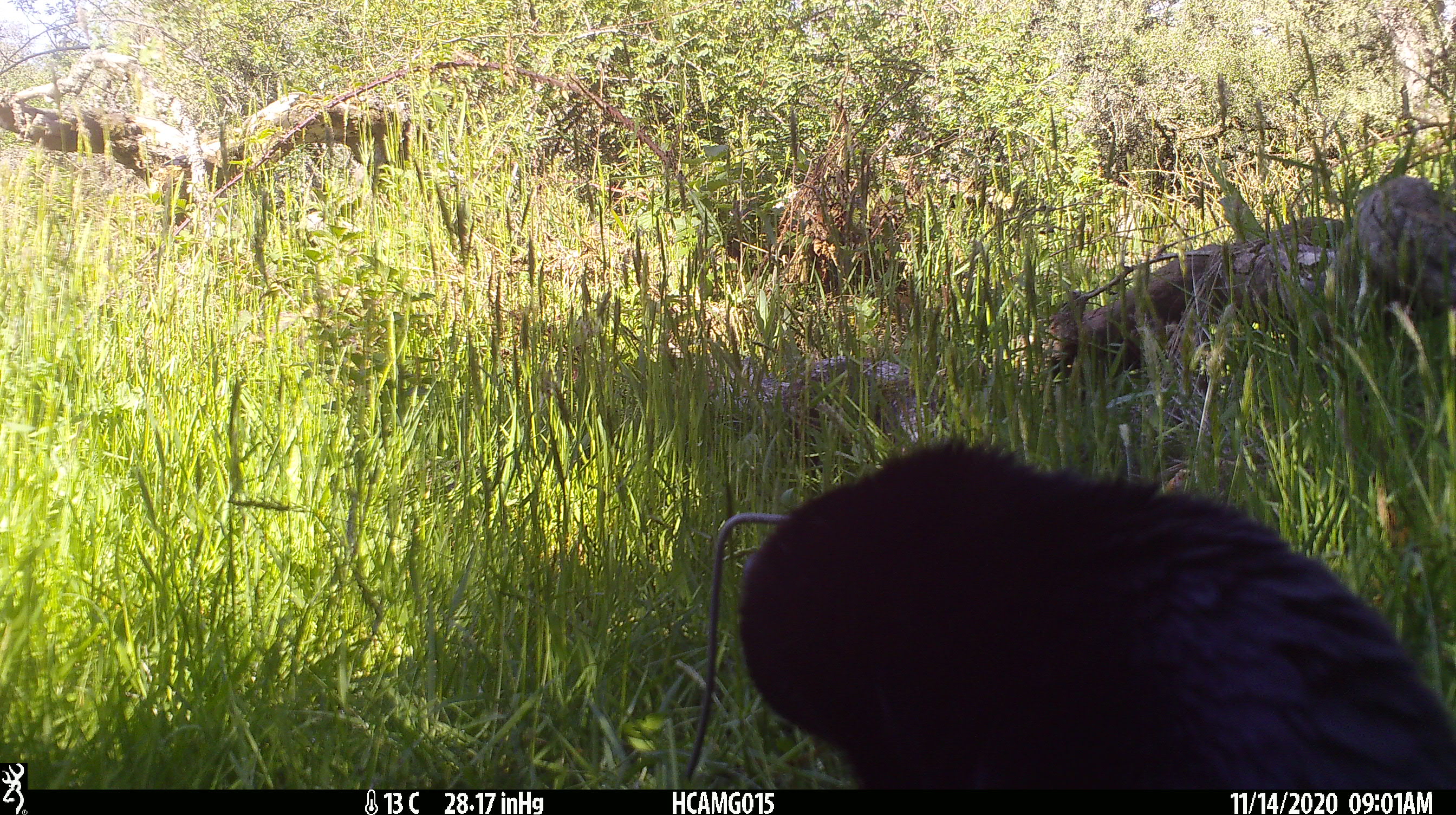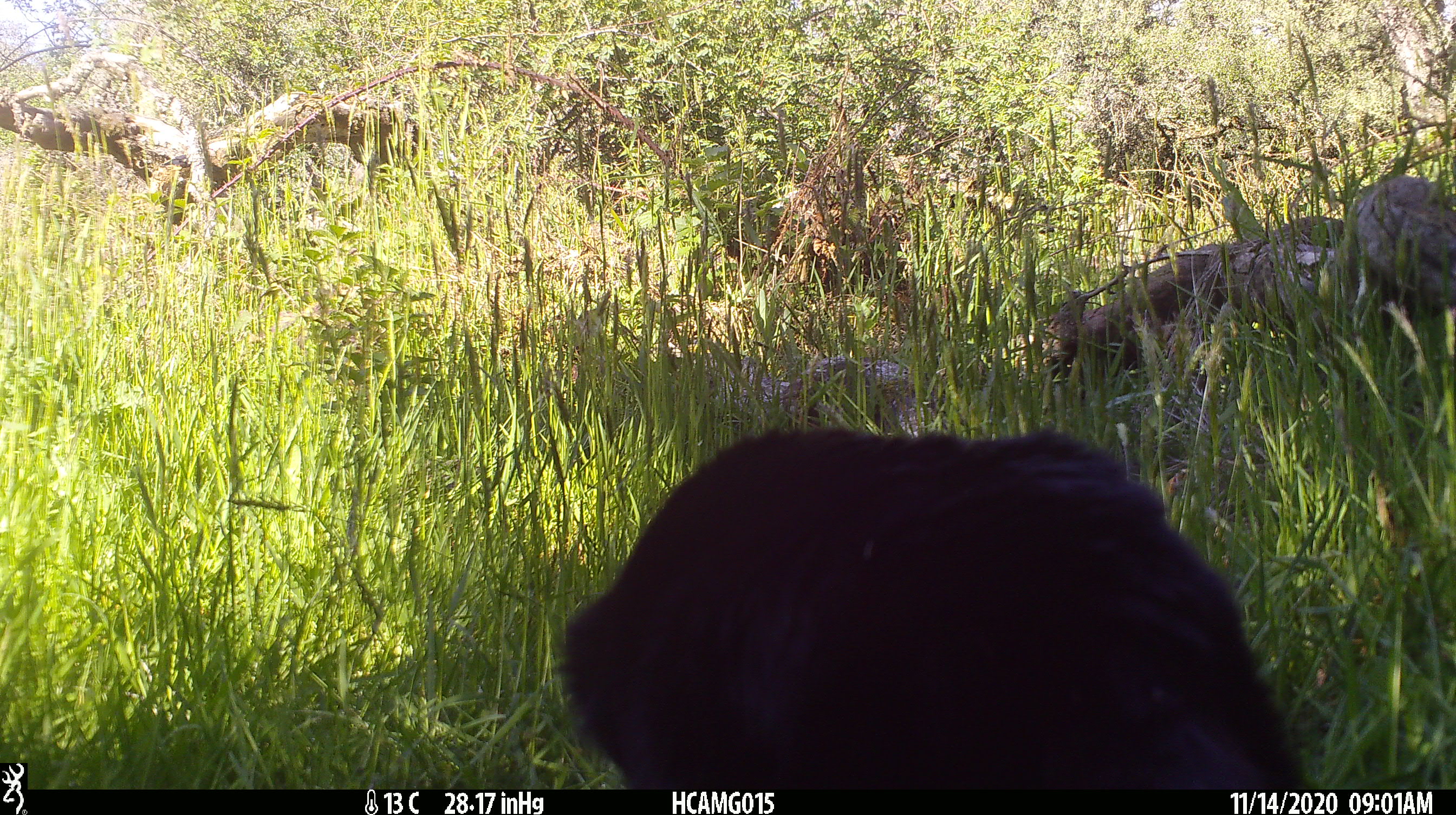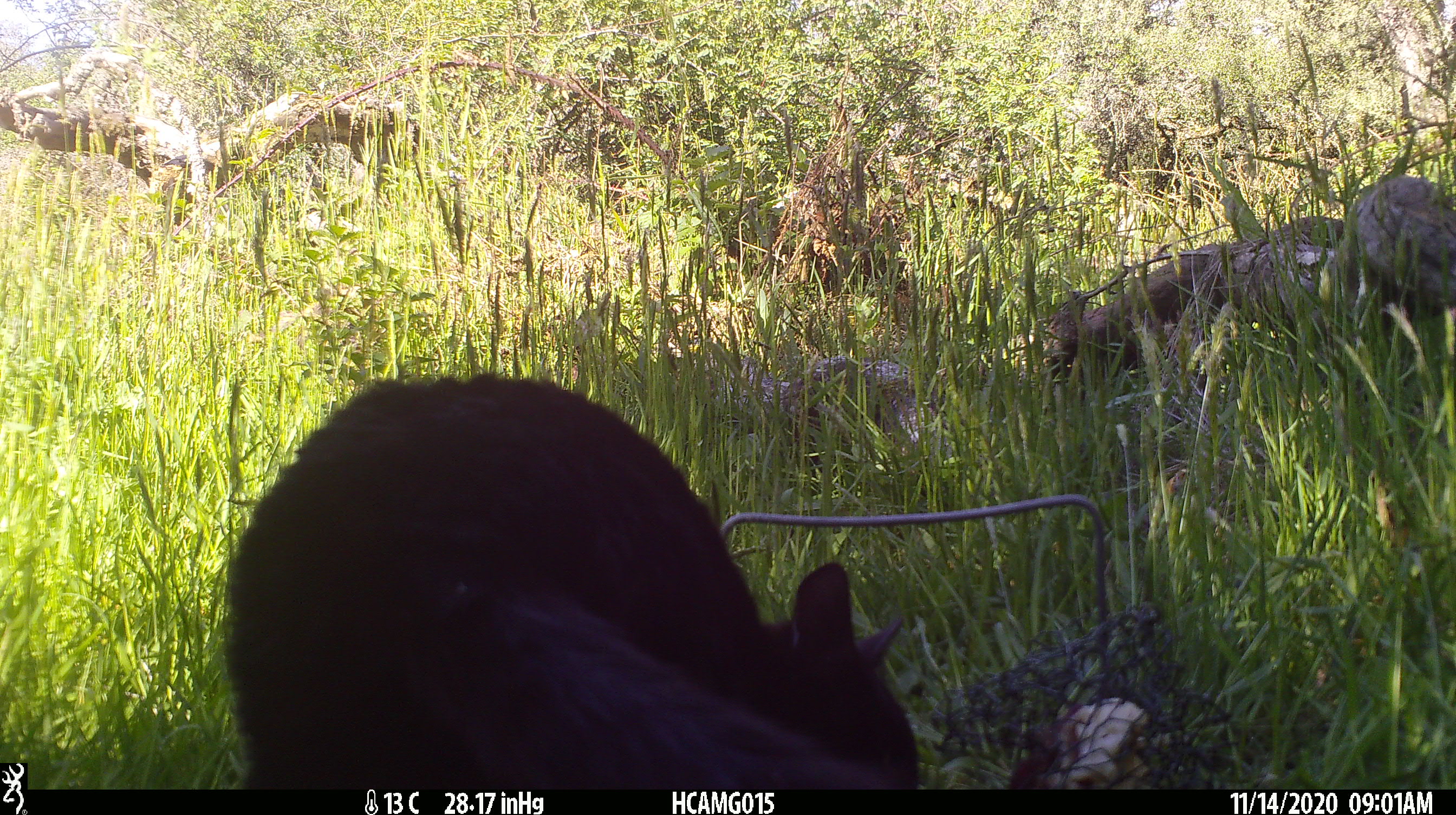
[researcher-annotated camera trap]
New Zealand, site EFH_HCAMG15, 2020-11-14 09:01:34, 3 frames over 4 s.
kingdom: Animalia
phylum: Chordata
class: Mammalia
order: Carnivora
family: Felidae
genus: Felis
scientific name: Felis catus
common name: domestic cat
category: cat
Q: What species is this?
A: Cat (domestic cat) (Felis catus).